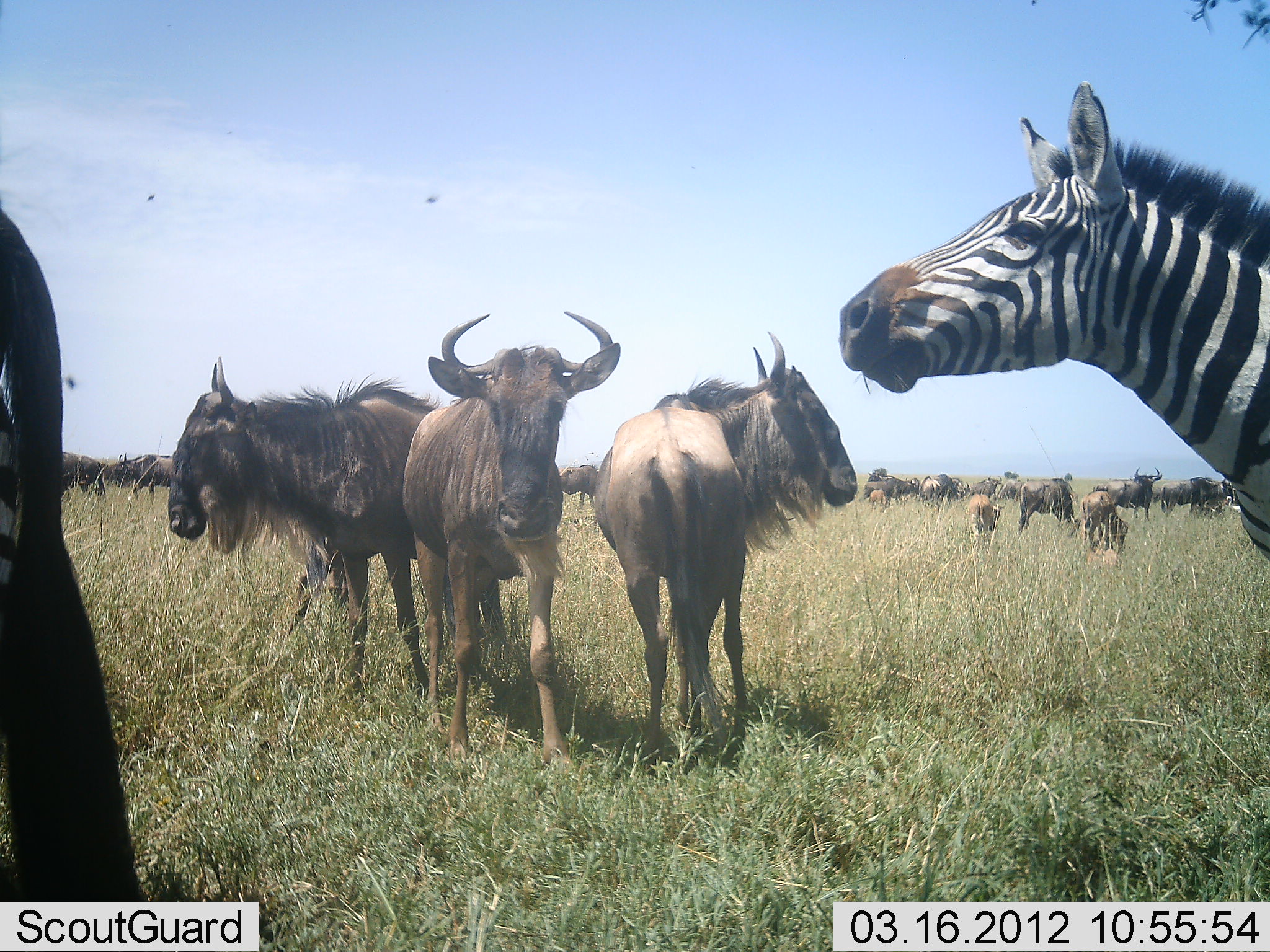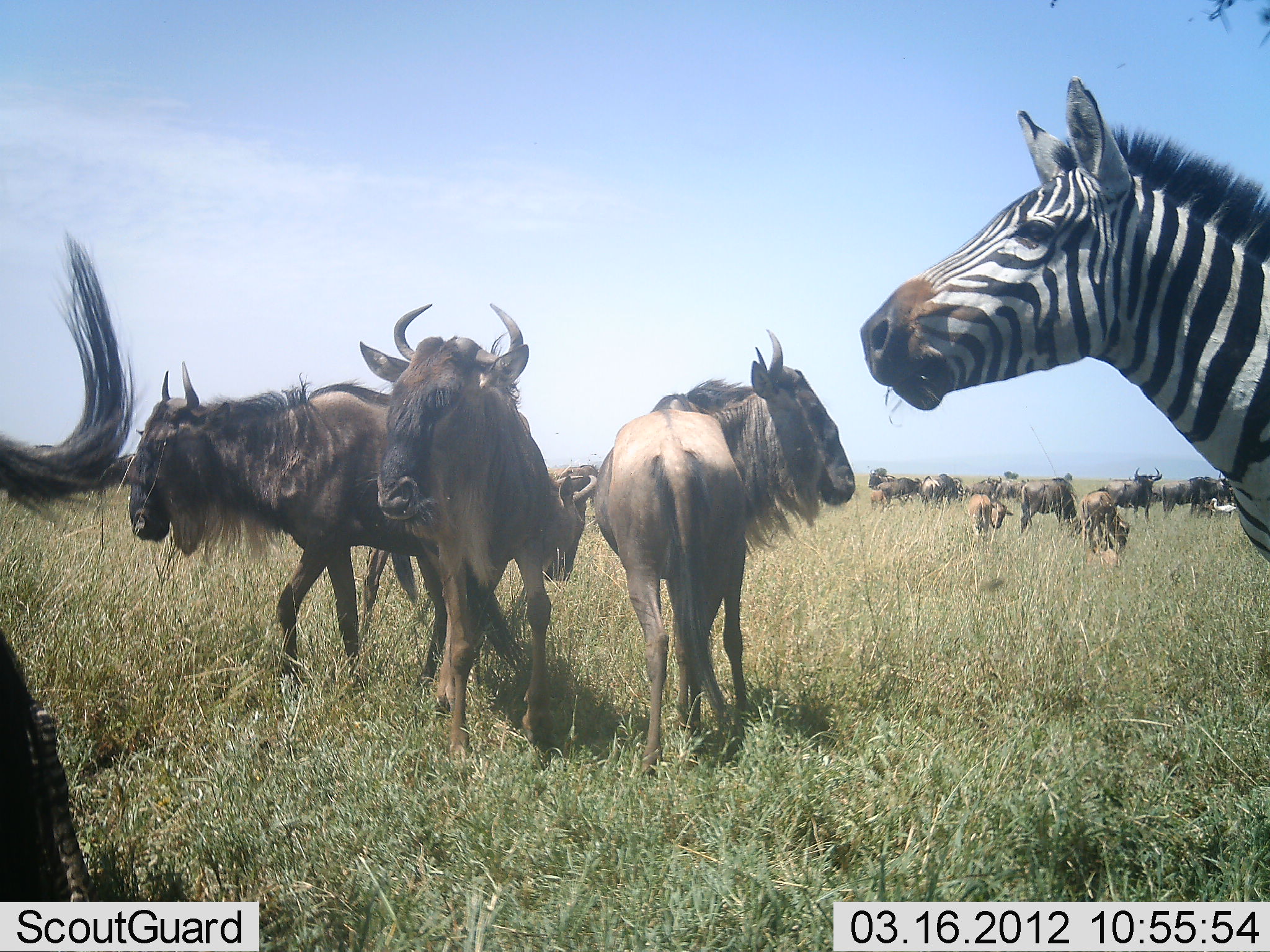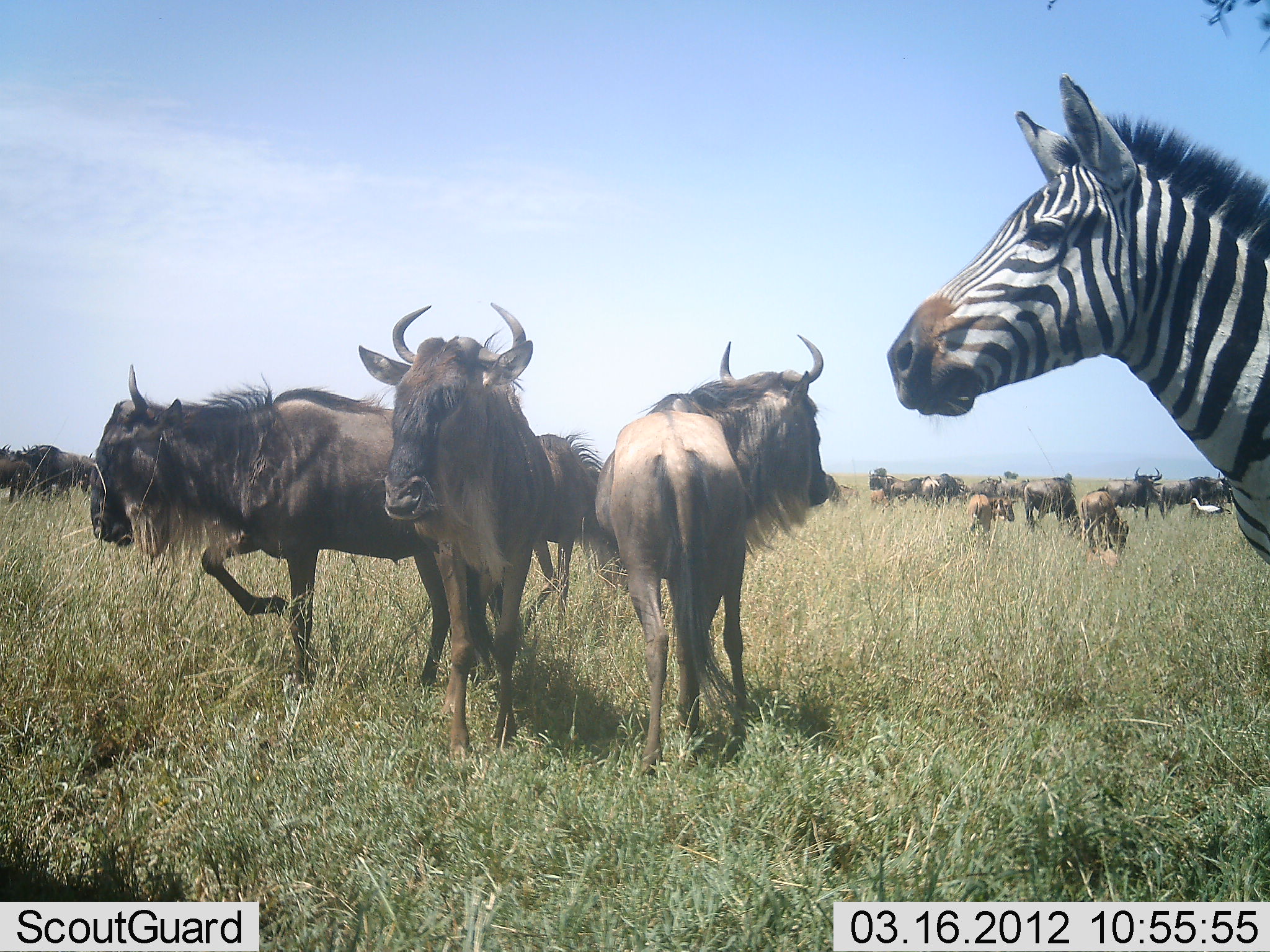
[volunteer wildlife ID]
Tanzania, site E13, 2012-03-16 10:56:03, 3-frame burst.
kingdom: Animalia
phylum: Chordata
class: Mammalia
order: Artiodactyla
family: Bovidae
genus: Connochaetes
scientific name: Connochaetes taurinus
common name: blue wildebeest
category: wildebeest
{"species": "wildebeest (blue wildebeest) (Connochaetes taurinus)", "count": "11-50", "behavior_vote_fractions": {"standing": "75%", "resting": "7%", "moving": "61%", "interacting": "14%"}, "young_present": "57%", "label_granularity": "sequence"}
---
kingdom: Animalia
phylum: Chordata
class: Mammalia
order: Perissodactyla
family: Equidae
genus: Equus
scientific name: Equus quagga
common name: plains zebra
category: zebra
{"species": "zebra (plains zebra) (Equus quagga)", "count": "1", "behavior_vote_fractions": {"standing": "93%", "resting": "0%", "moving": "14%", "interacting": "3%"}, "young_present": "0%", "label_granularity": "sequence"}